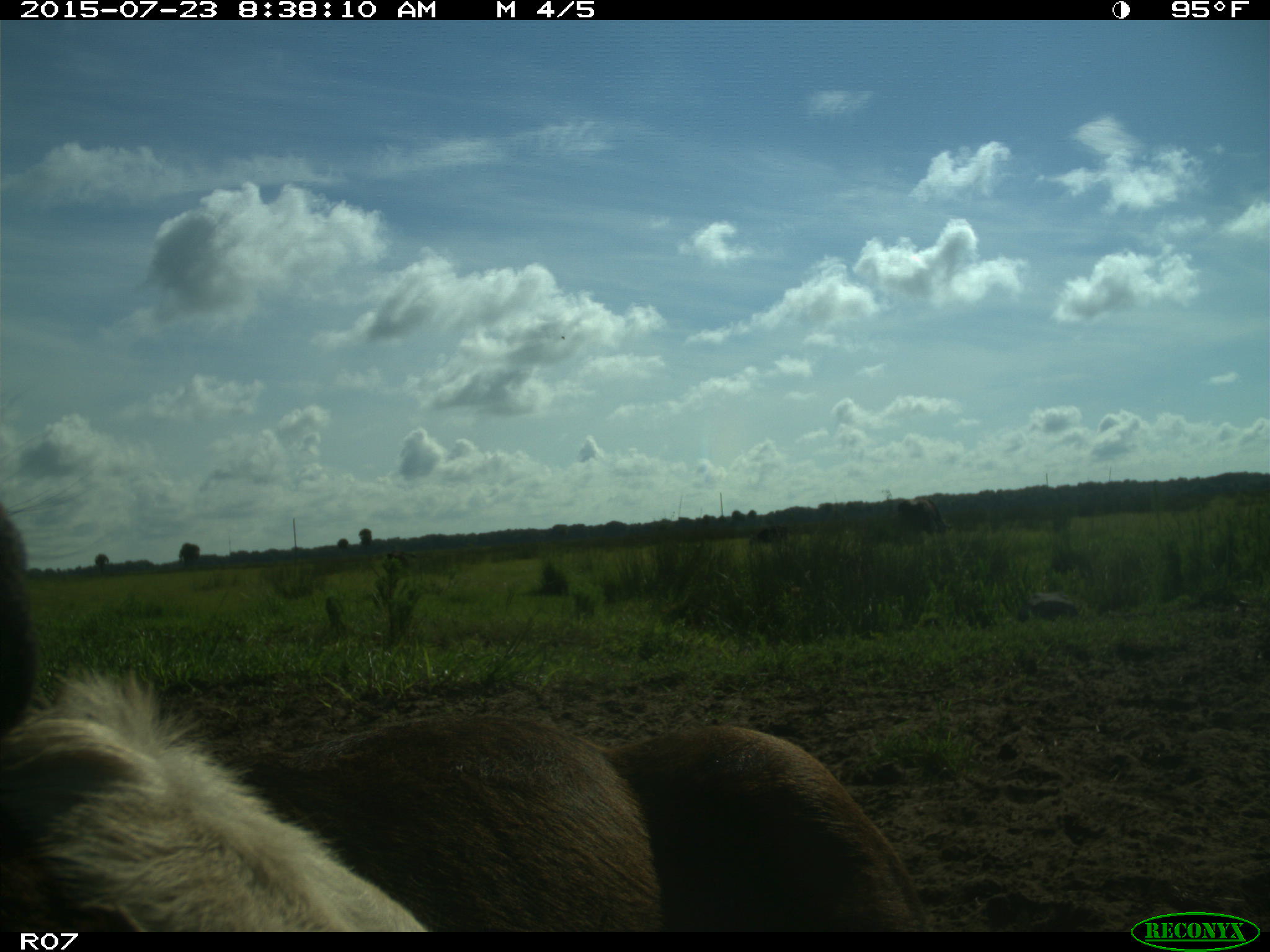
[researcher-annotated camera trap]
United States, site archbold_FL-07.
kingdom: Animalia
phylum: Chordata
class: Mammalia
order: Artiodactyla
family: Bovidae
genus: Bos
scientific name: Bos taurus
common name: domestic cow